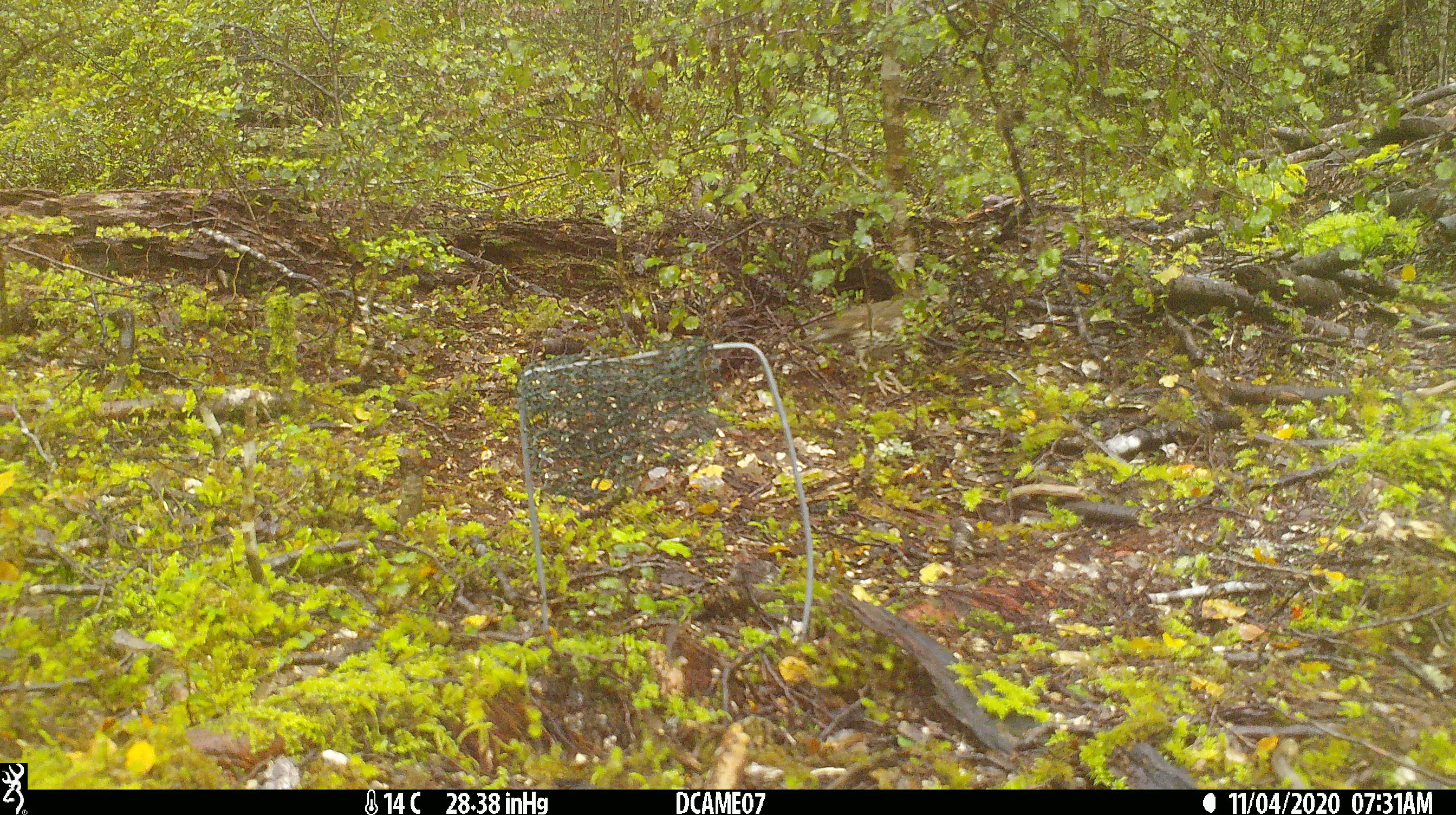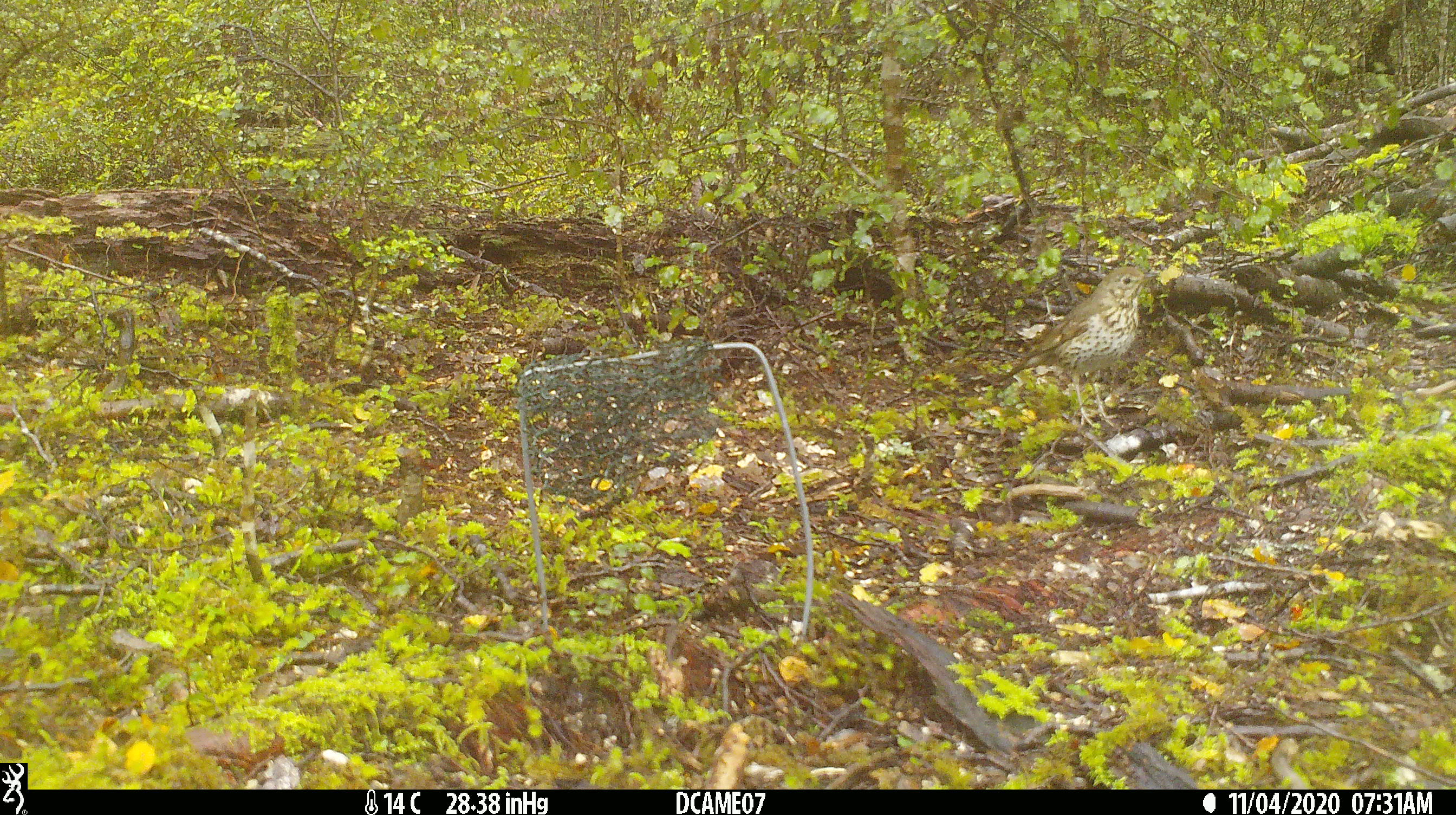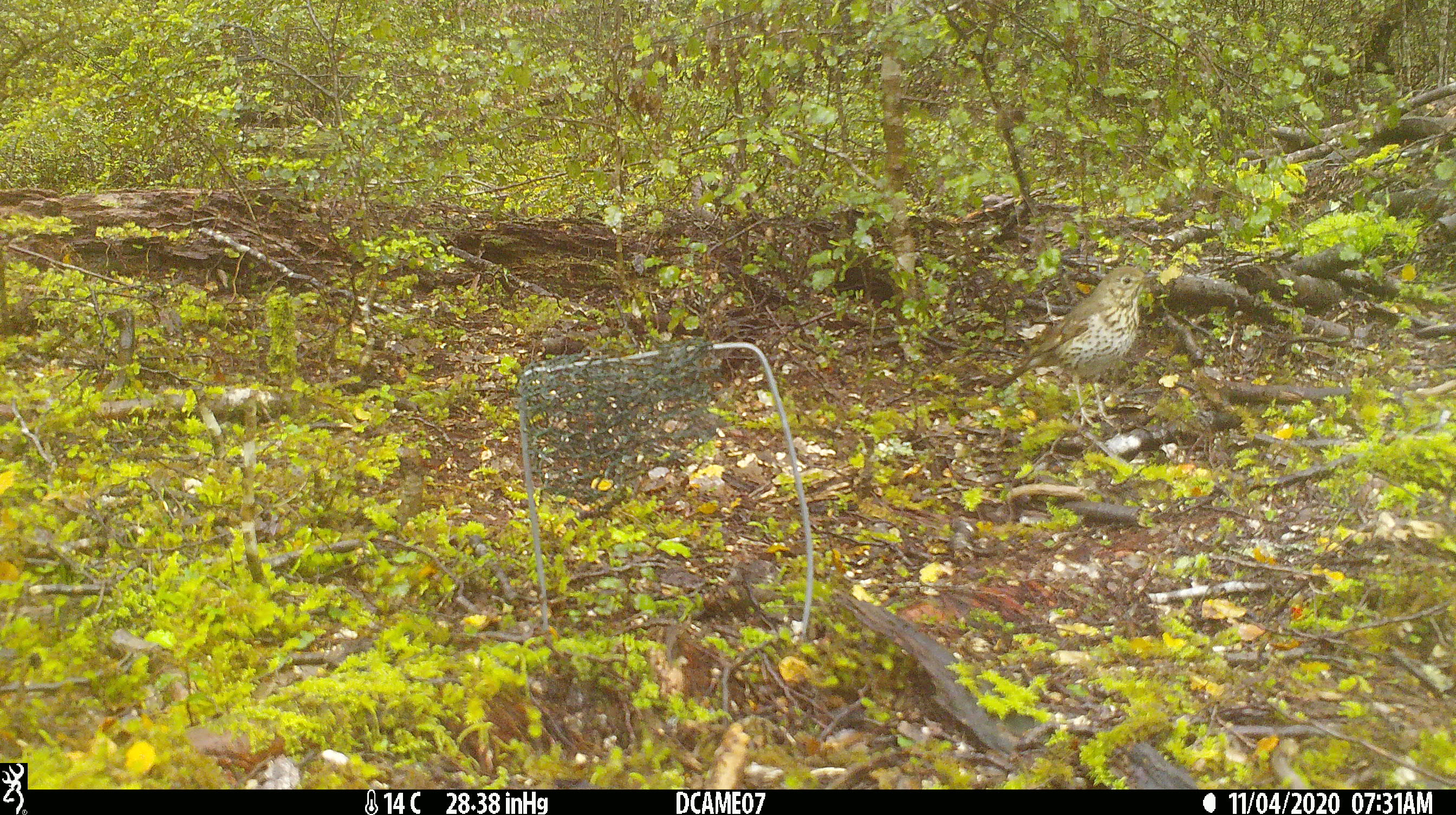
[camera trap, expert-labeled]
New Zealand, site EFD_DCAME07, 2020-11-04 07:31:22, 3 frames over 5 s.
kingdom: Animalia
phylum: Chordata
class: Aves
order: Passeriformes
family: Turdidae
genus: Turdus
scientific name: Turdus philomelos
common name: song thrush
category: thrush